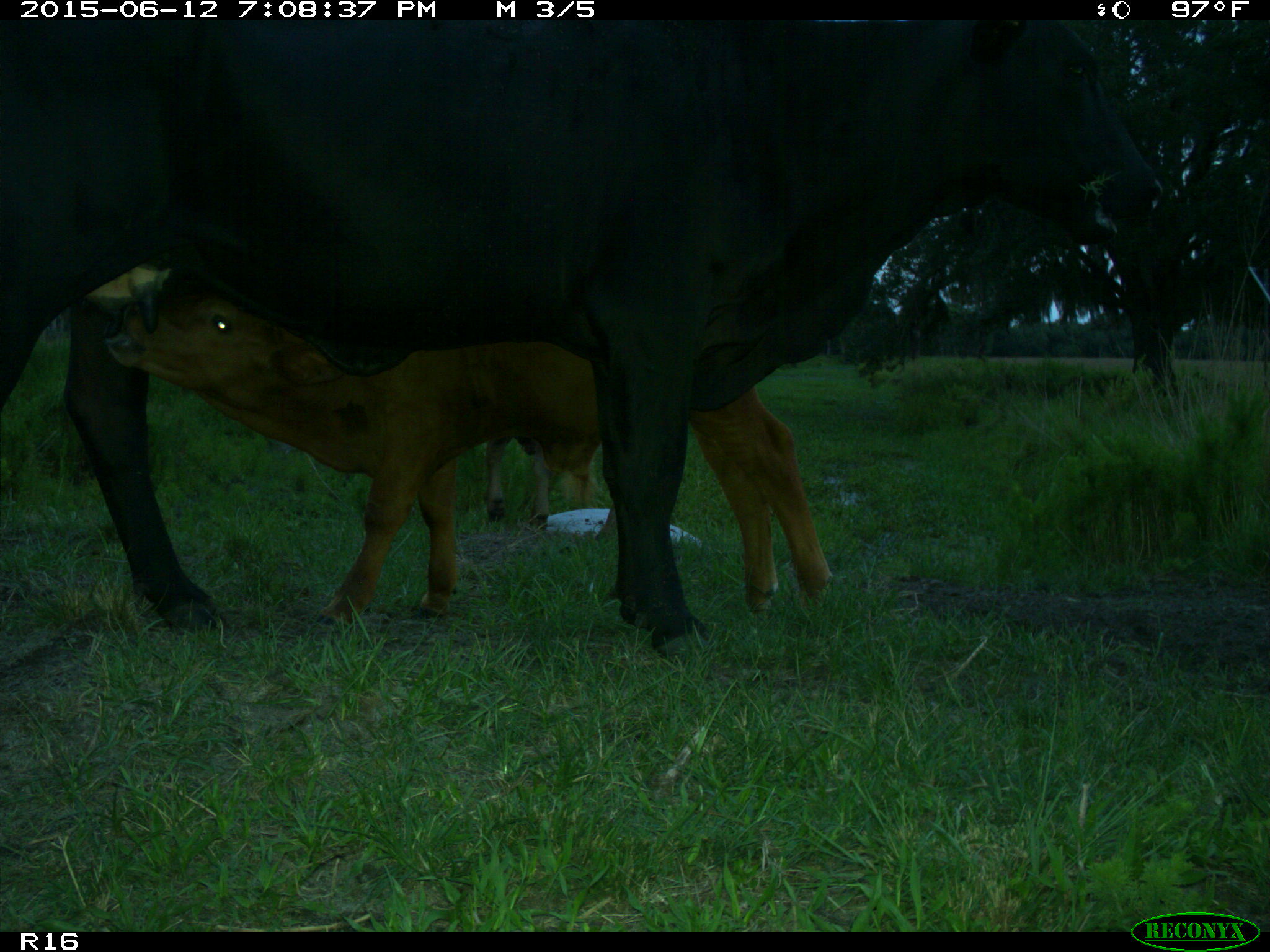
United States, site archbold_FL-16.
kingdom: Animalia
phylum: Chordata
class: Mammalia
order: Artiodactyla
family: Bovidae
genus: Bos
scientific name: Bos taurus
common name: domestic cow